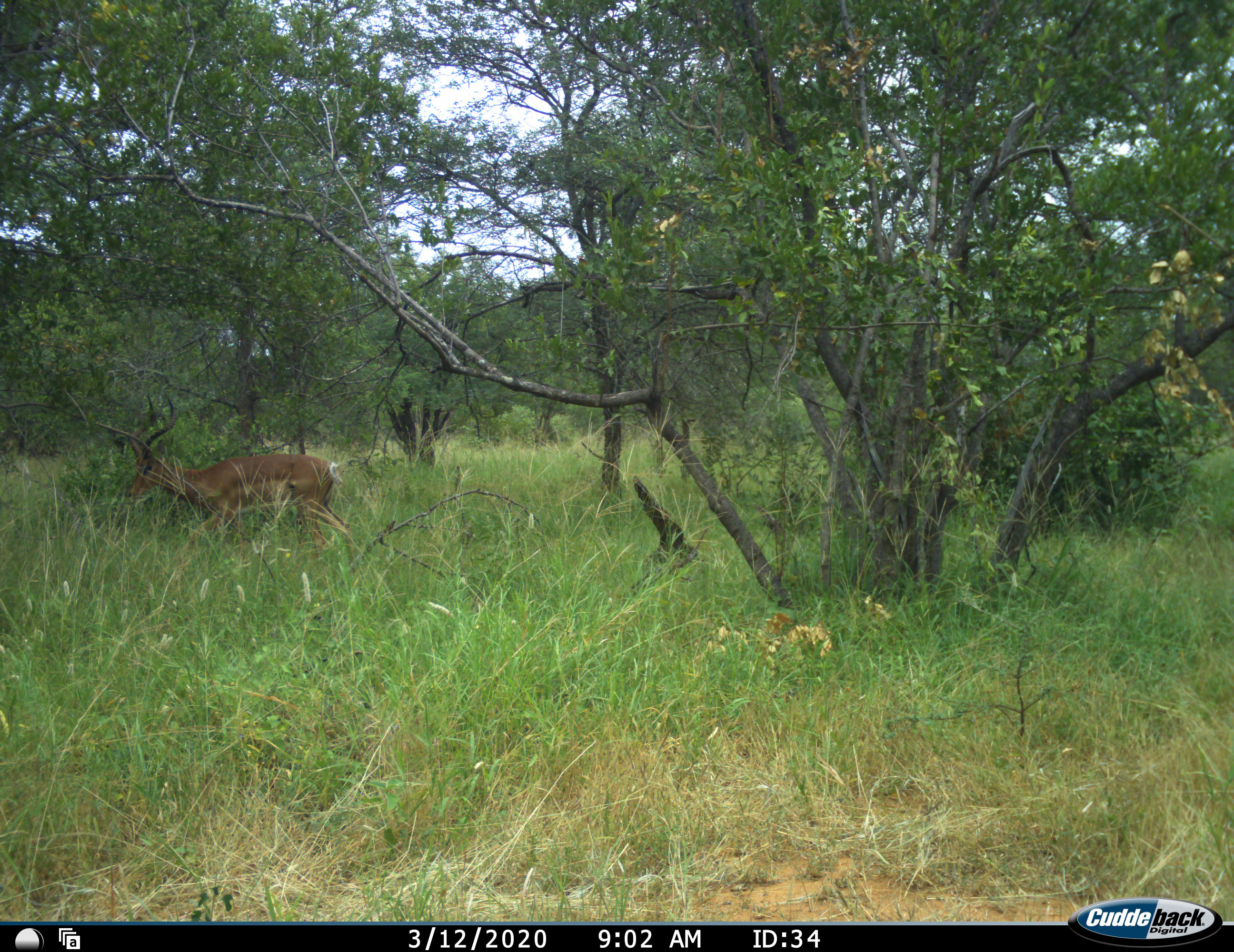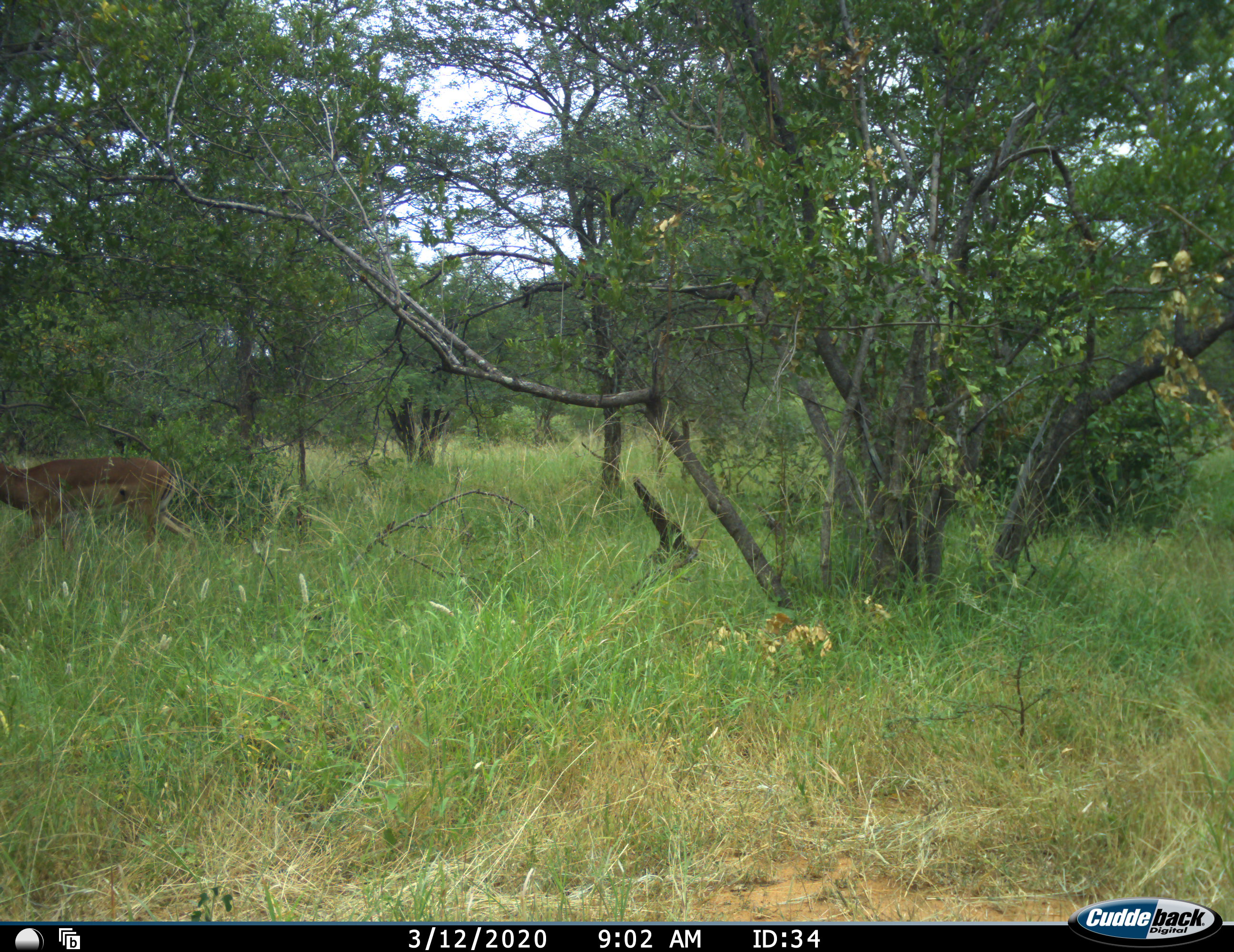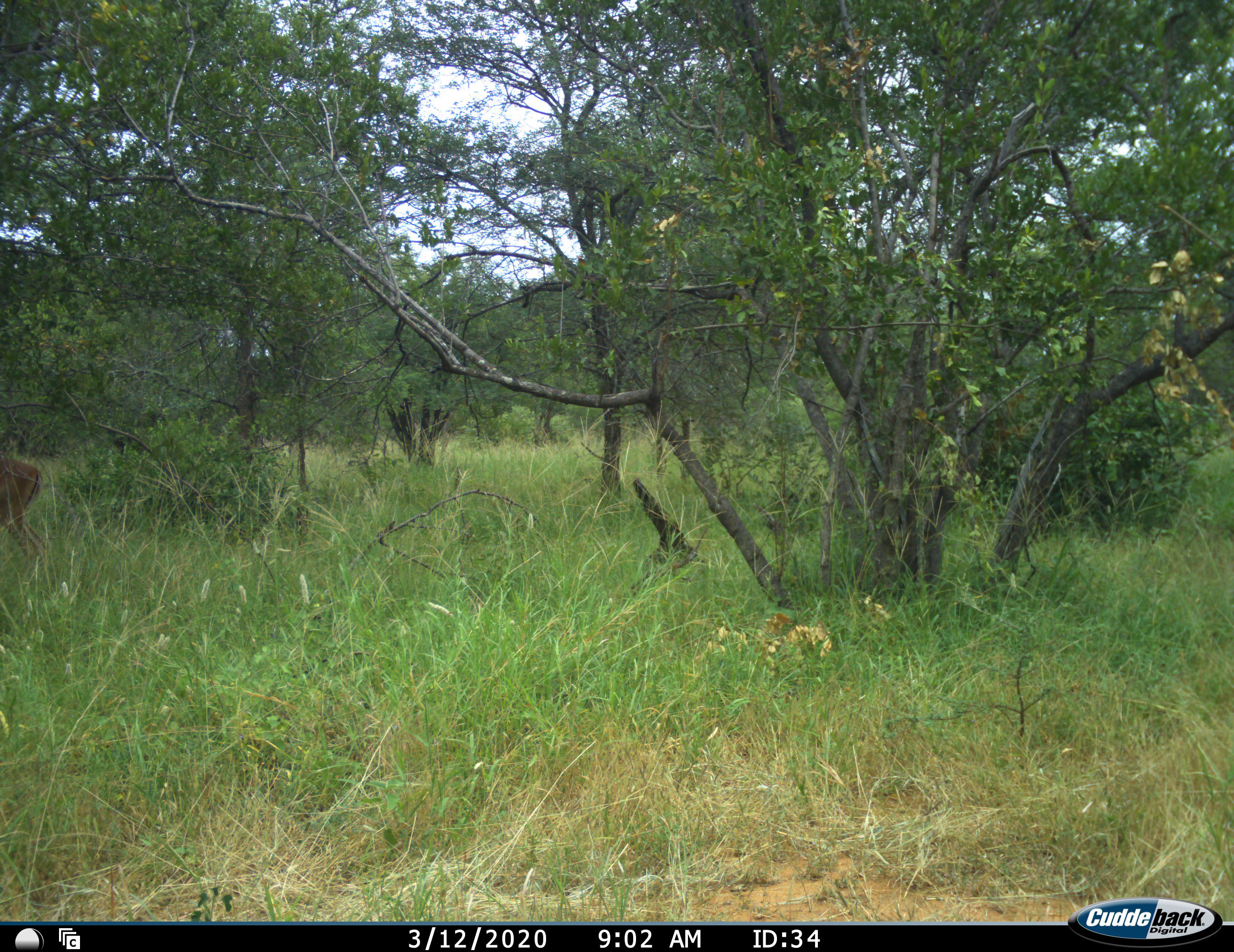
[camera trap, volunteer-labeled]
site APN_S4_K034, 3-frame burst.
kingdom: Animalia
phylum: Chordata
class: Mammalia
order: Artiodactyla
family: Bovidae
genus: Aepyceros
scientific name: Aepyceros melampus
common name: impala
Impala (Aepyceros melampus), count 1. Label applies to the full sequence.